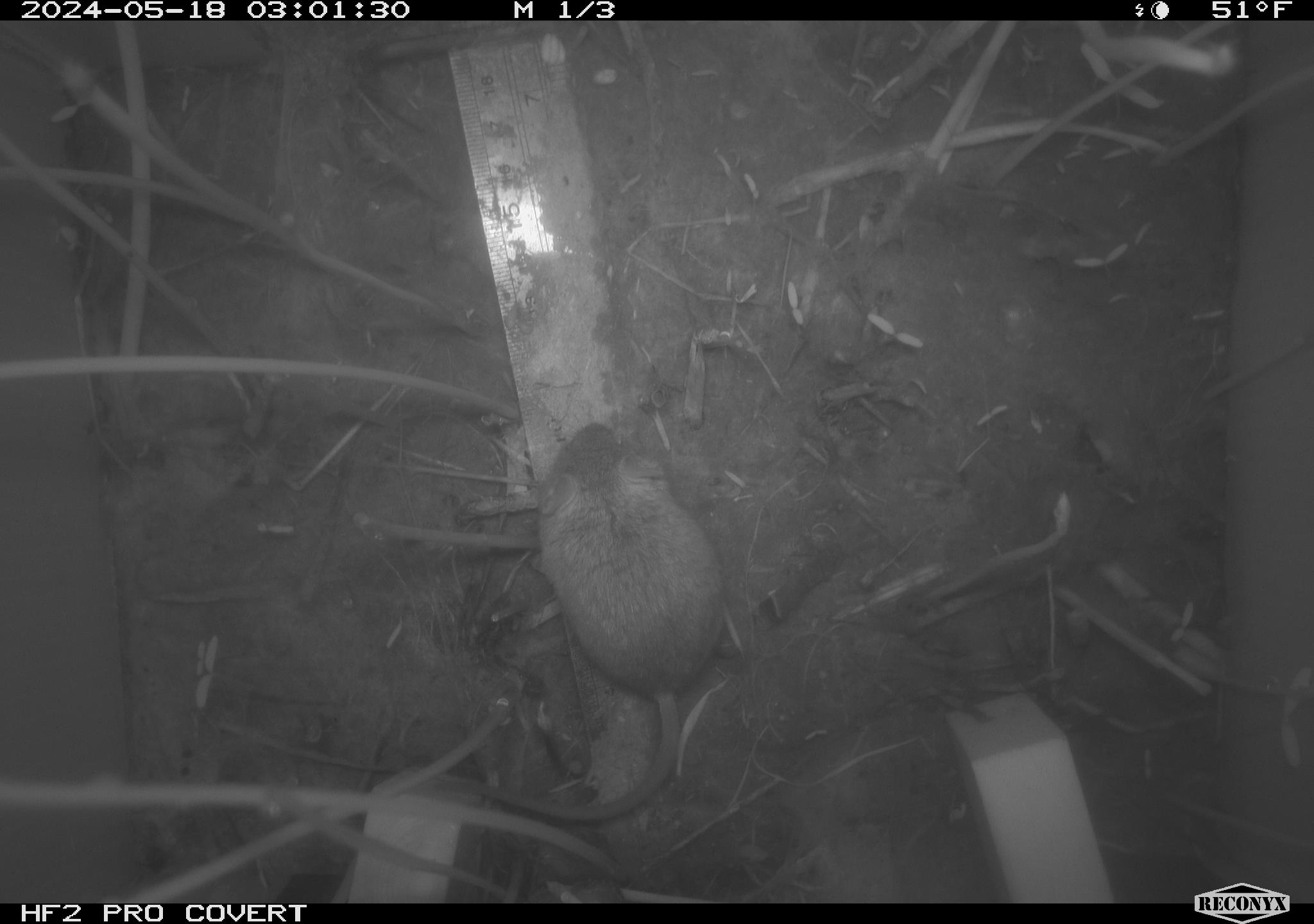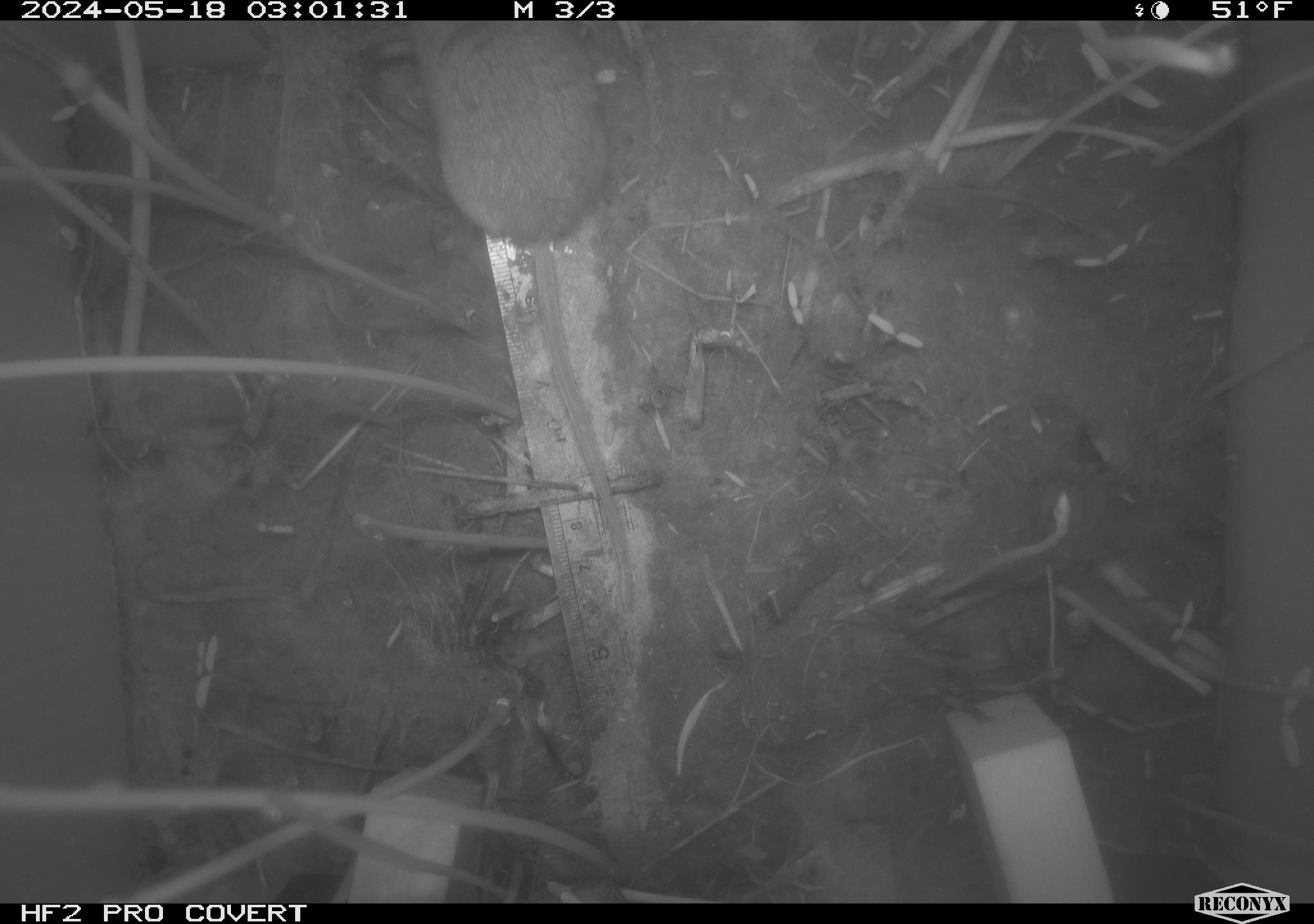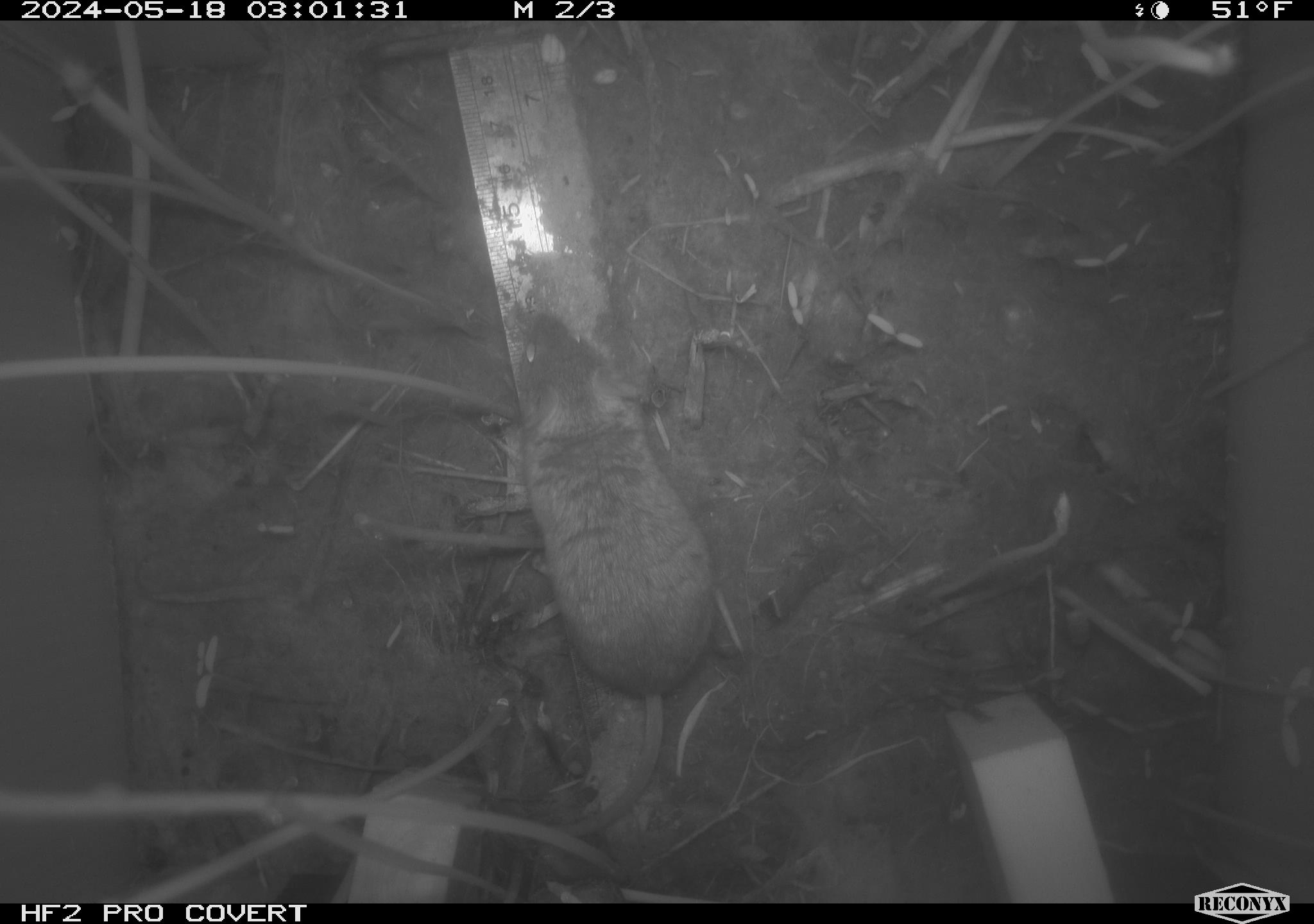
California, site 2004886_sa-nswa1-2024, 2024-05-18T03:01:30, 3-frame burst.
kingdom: Animalia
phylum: Chordata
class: Mammalia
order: Rodentia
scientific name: Rodentia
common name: mouse species